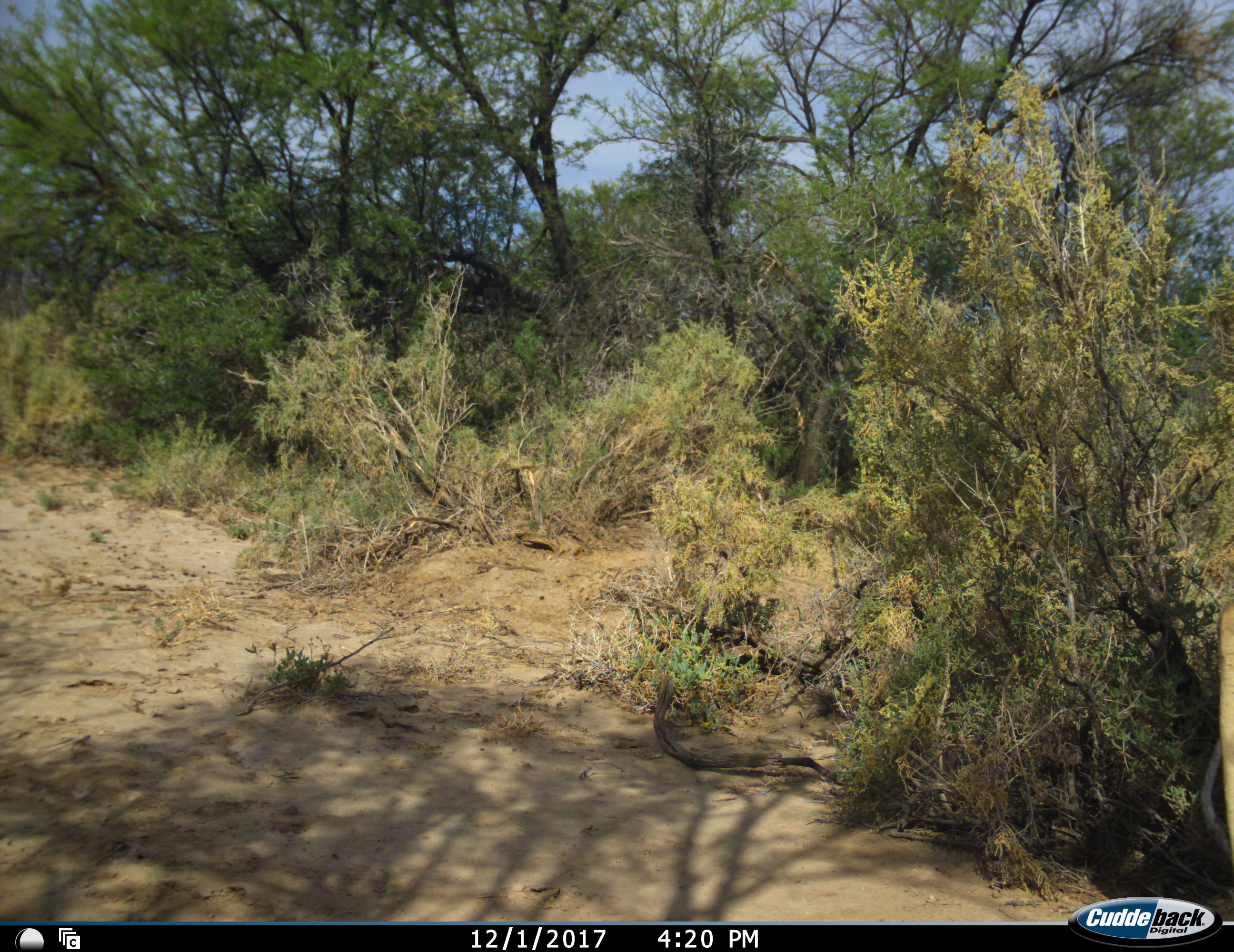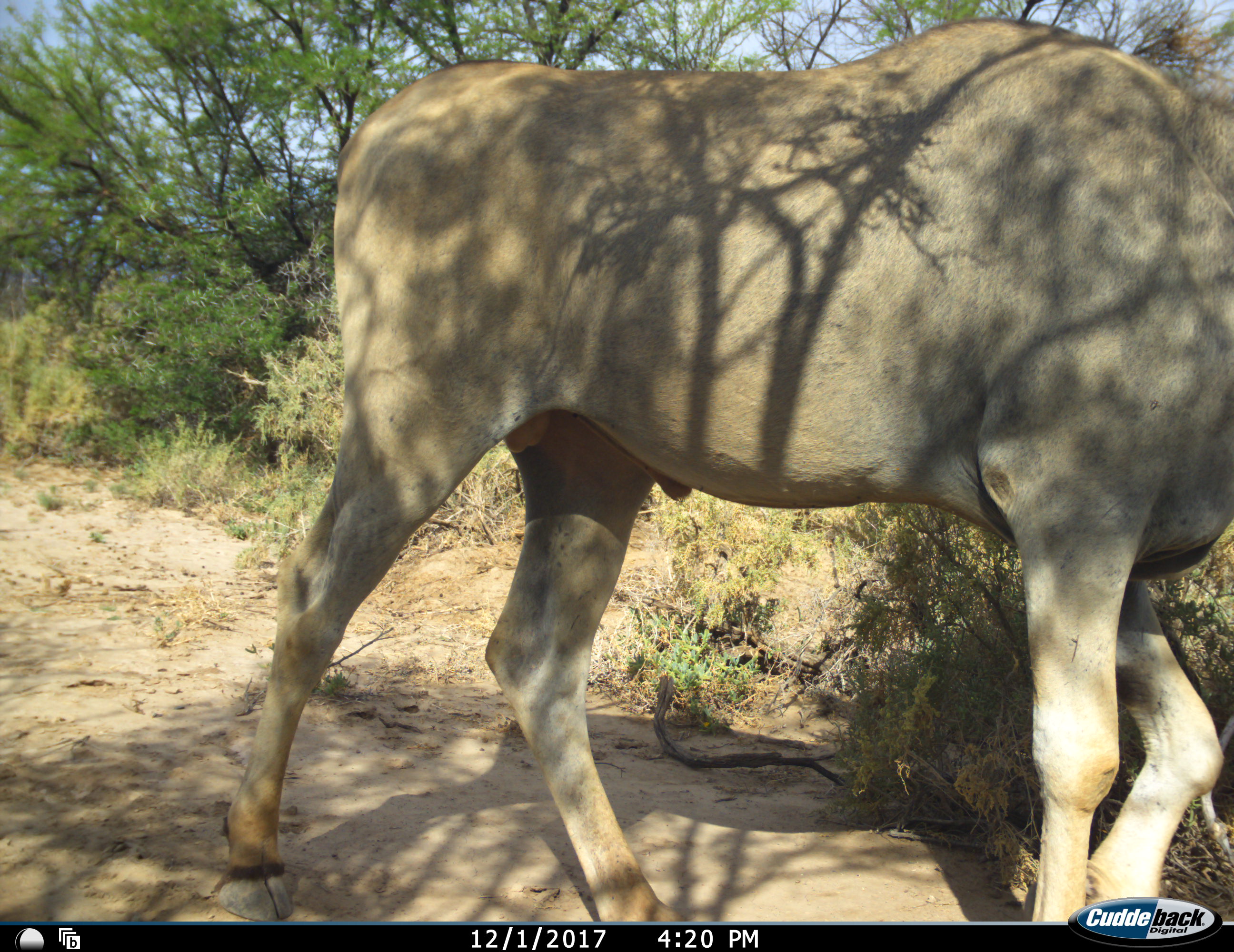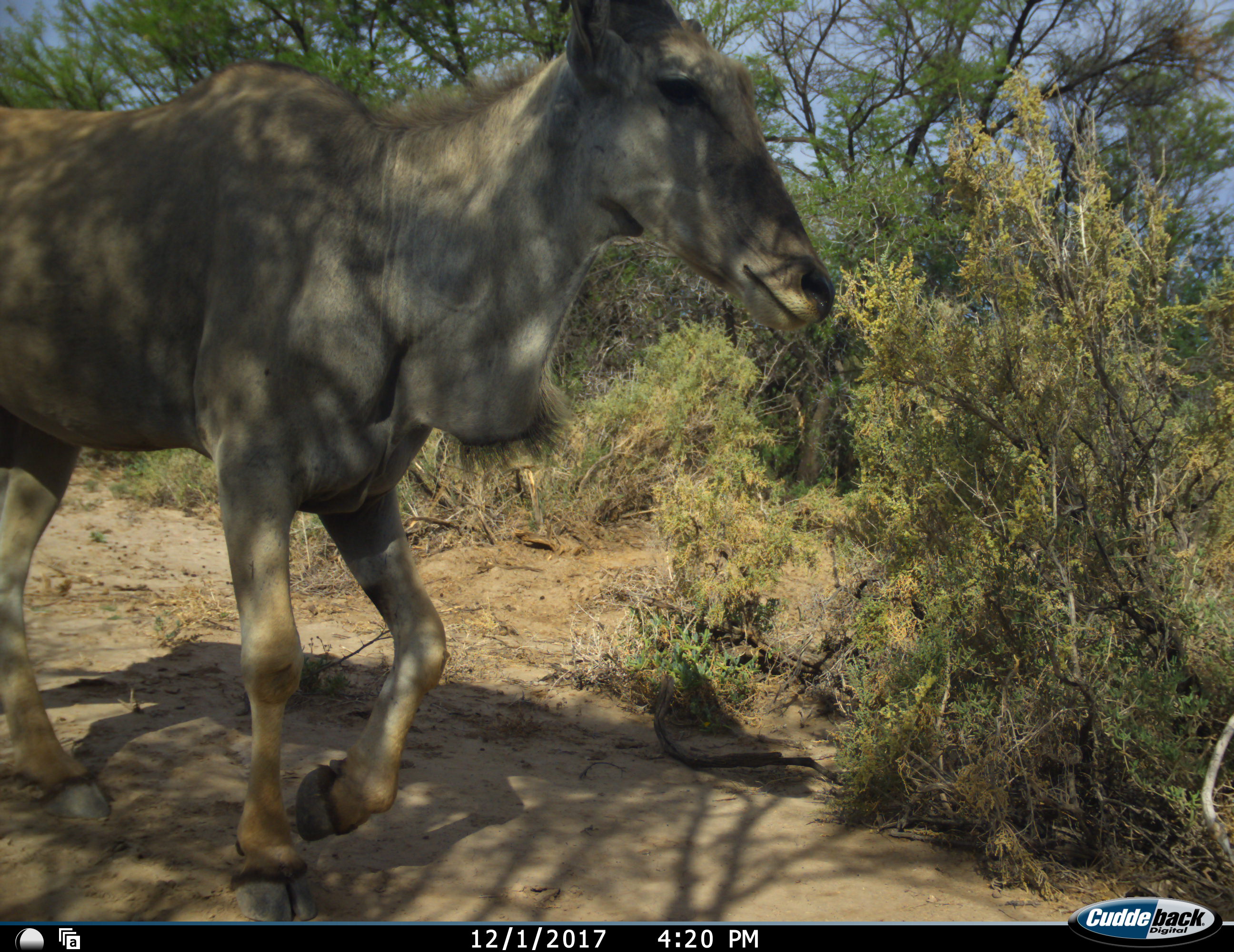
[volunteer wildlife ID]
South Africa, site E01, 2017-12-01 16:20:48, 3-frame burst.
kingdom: Animalia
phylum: Chordata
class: Mammalia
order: Artiodactyla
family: Bovidae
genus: Tragelaphus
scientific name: Tragelaphus oryx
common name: eland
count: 1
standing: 0%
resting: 0%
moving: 100%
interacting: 0%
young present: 0%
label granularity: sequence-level